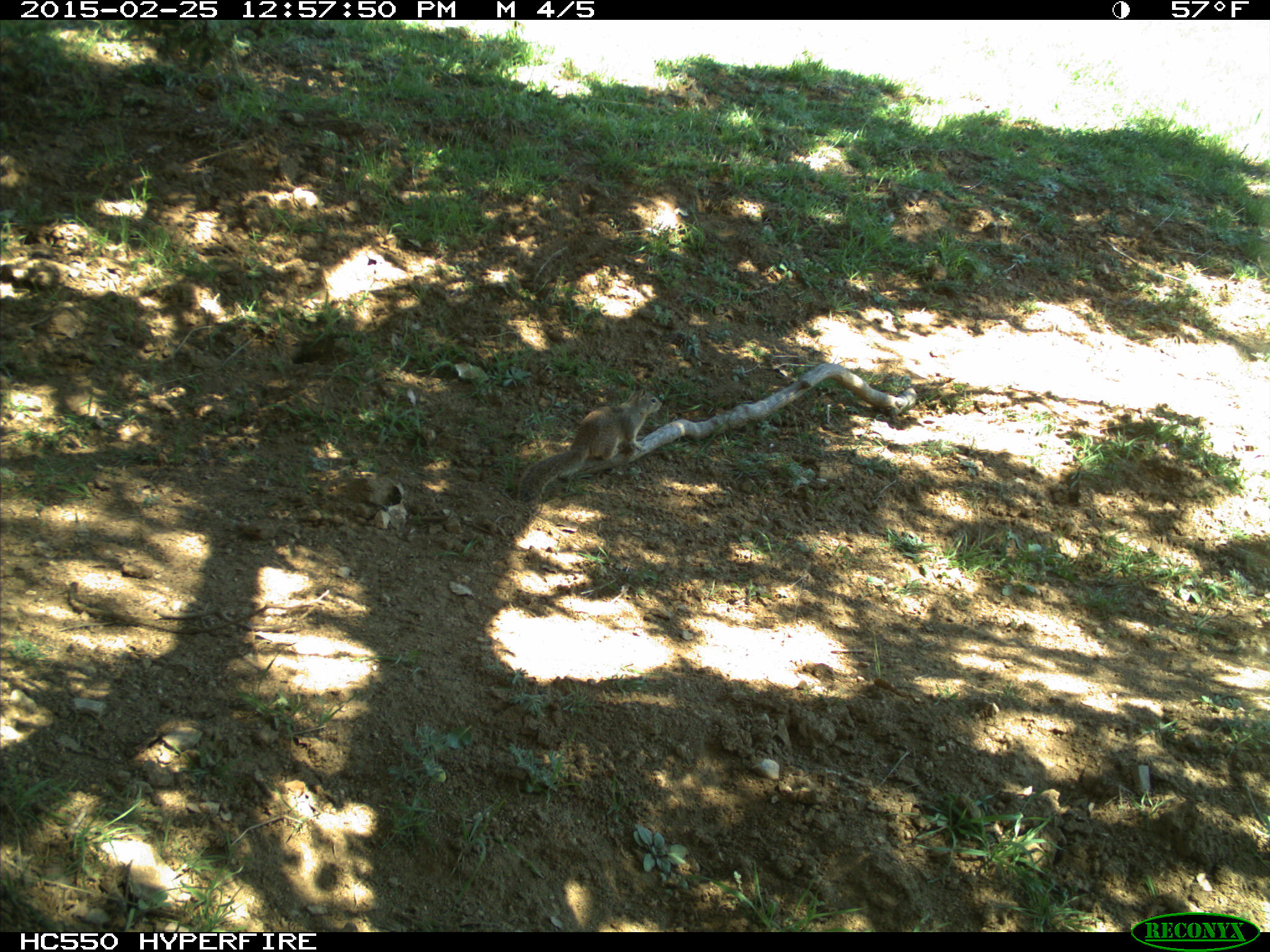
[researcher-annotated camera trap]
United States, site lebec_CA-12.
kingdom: Animalia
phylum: Chordata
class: Mammalia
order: Rodentia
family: Sciuridae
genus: Otospermophilus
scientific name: Otospermophilus beecheyi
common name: california ground squirrel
Otospermophilus beecheyi (california ground squirrel).